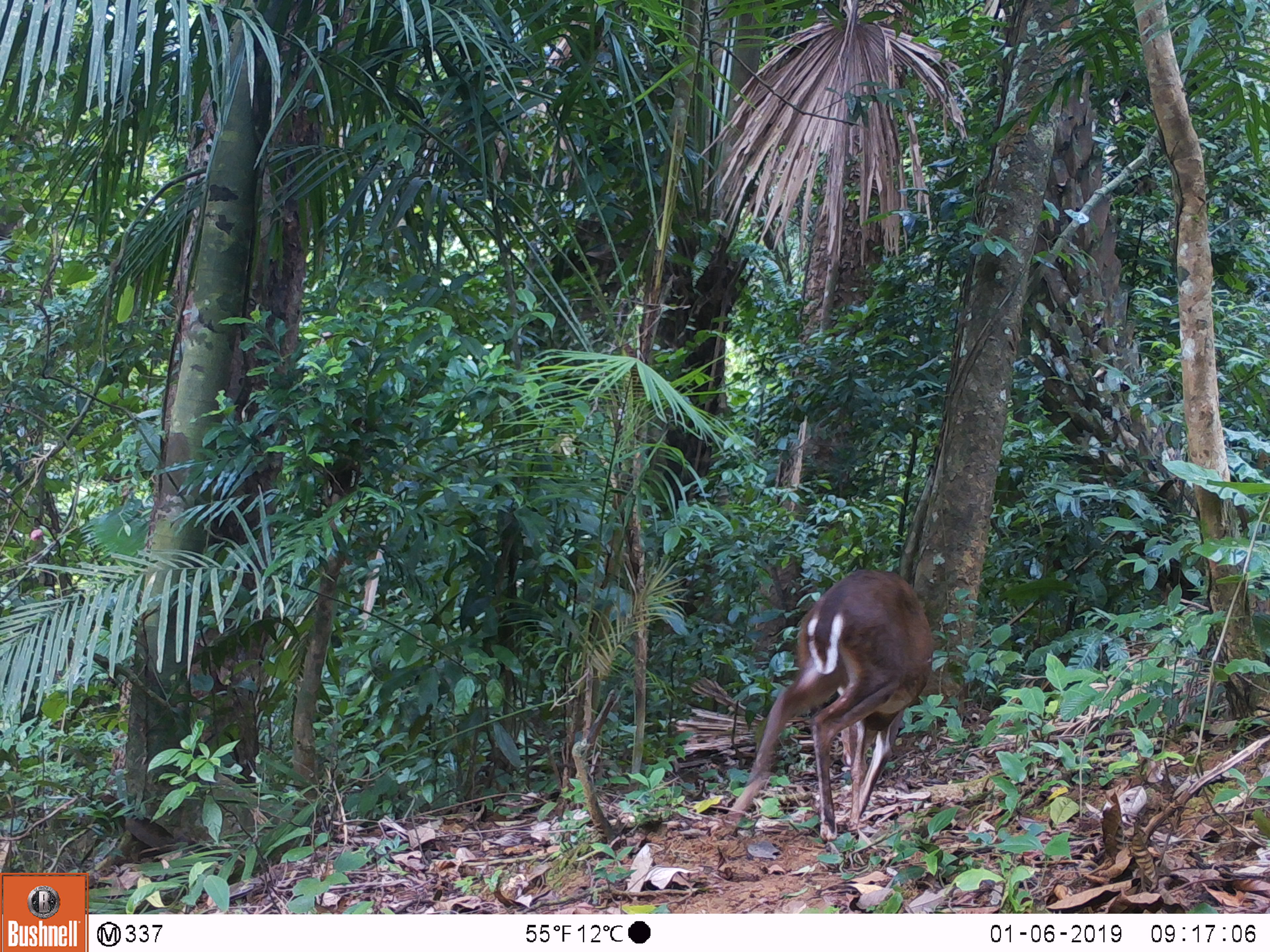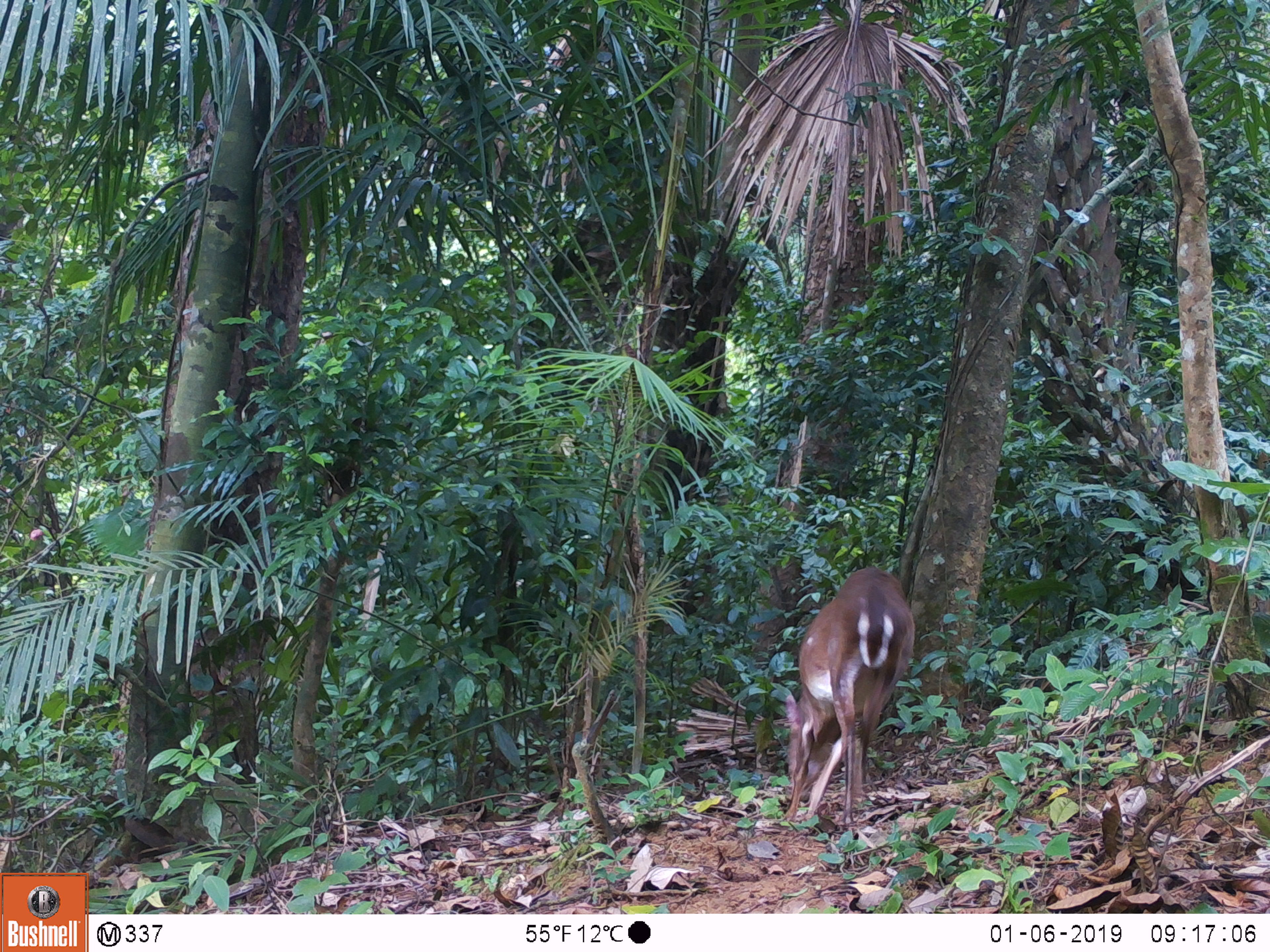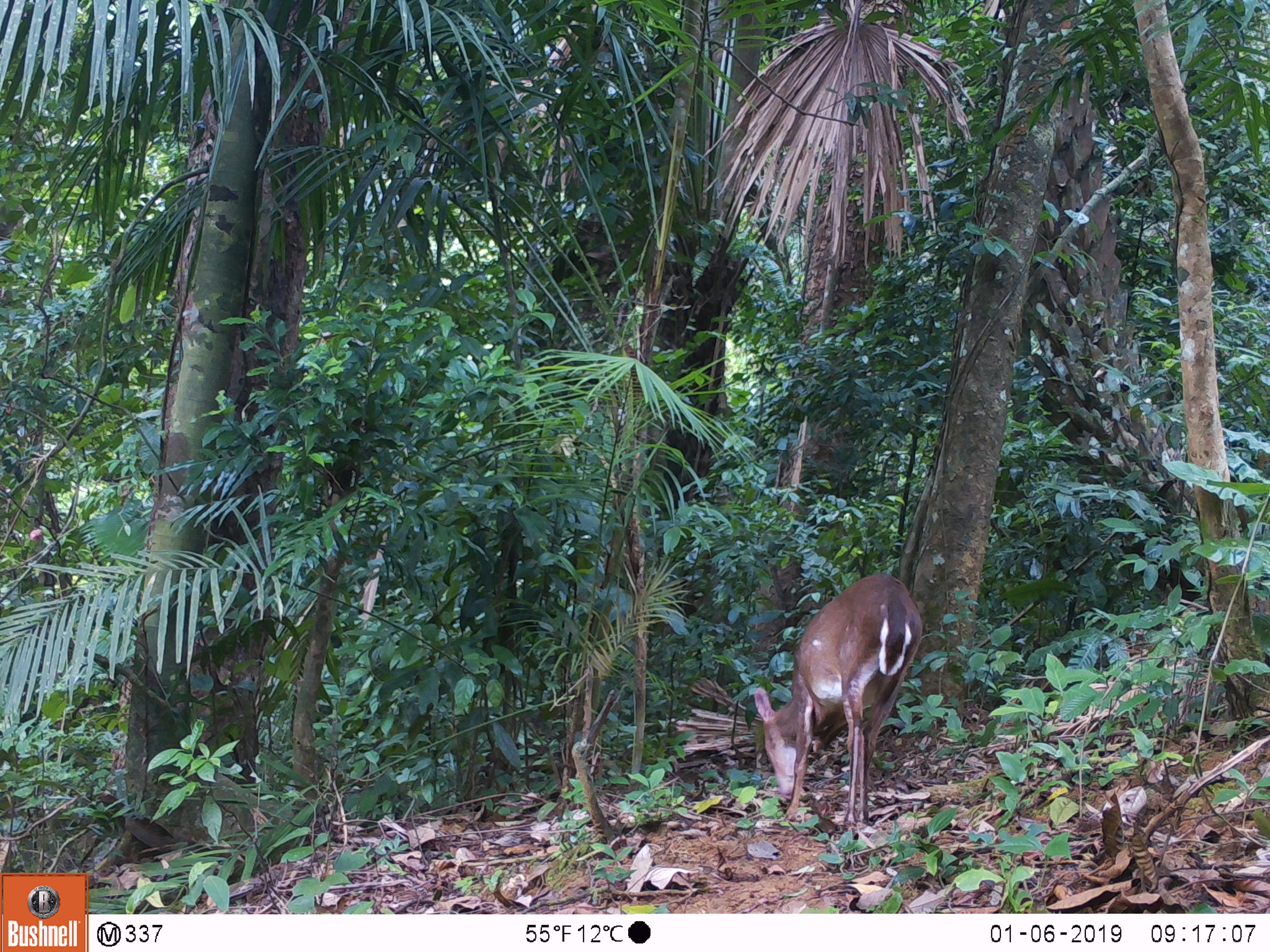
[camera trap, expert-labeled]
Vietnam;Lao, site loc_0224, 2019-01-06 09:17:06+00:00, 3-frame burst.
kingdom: Animalia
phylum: Chordata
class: Mammalia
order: Artiodactyla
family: Cervidae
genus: Muntiacus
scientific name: Muntiacus vuquangensis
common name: large-antlered muntjac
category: large antlered muntjac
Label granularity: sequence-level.